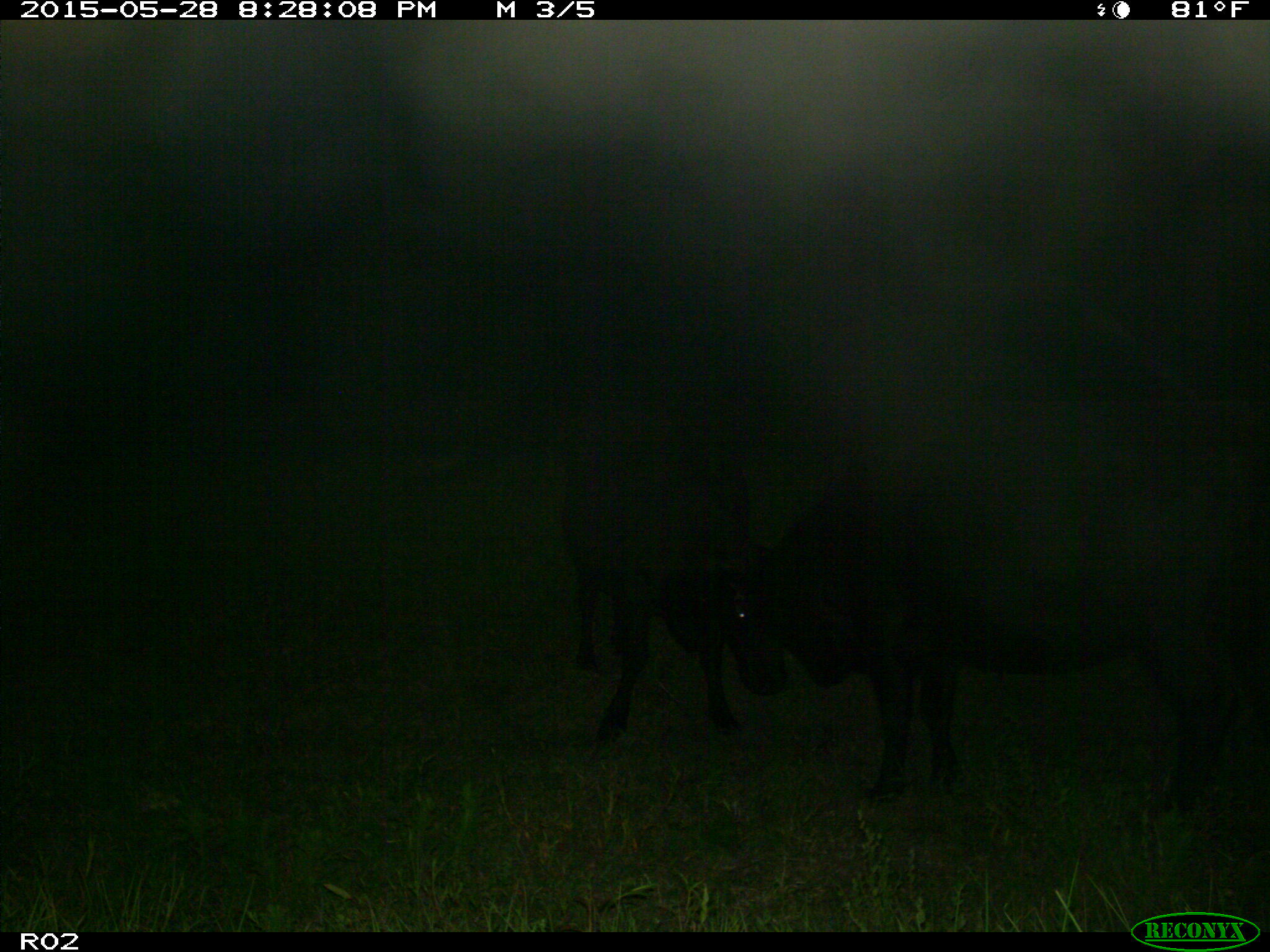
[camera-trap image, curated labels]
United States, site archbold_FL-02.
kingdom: Animalia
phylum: Chordata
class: Mammalia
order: Artiodactyla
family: Bovidae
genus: Bos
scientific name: Bos taurus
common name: domestic cow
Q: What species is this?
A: Bos taurus (domestic cow).